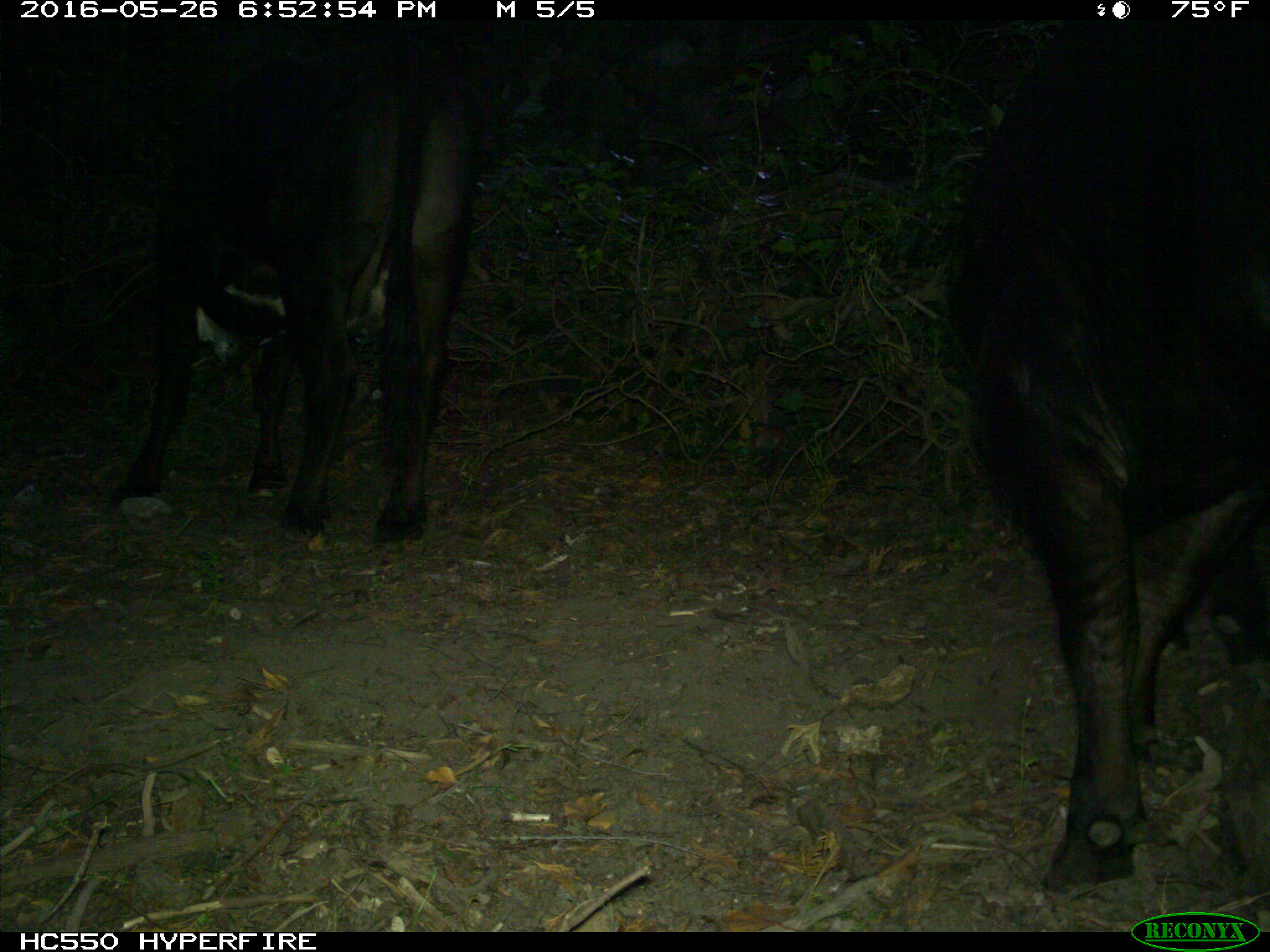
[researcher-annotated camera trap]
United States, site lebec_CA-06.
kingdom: Animalia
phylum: Chordata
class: Mammalia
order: Artiodactyla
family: Bovidae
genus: Bos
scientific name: Bos taurus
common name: domestic cow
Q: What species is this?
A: Bos taurus (domestic cow).